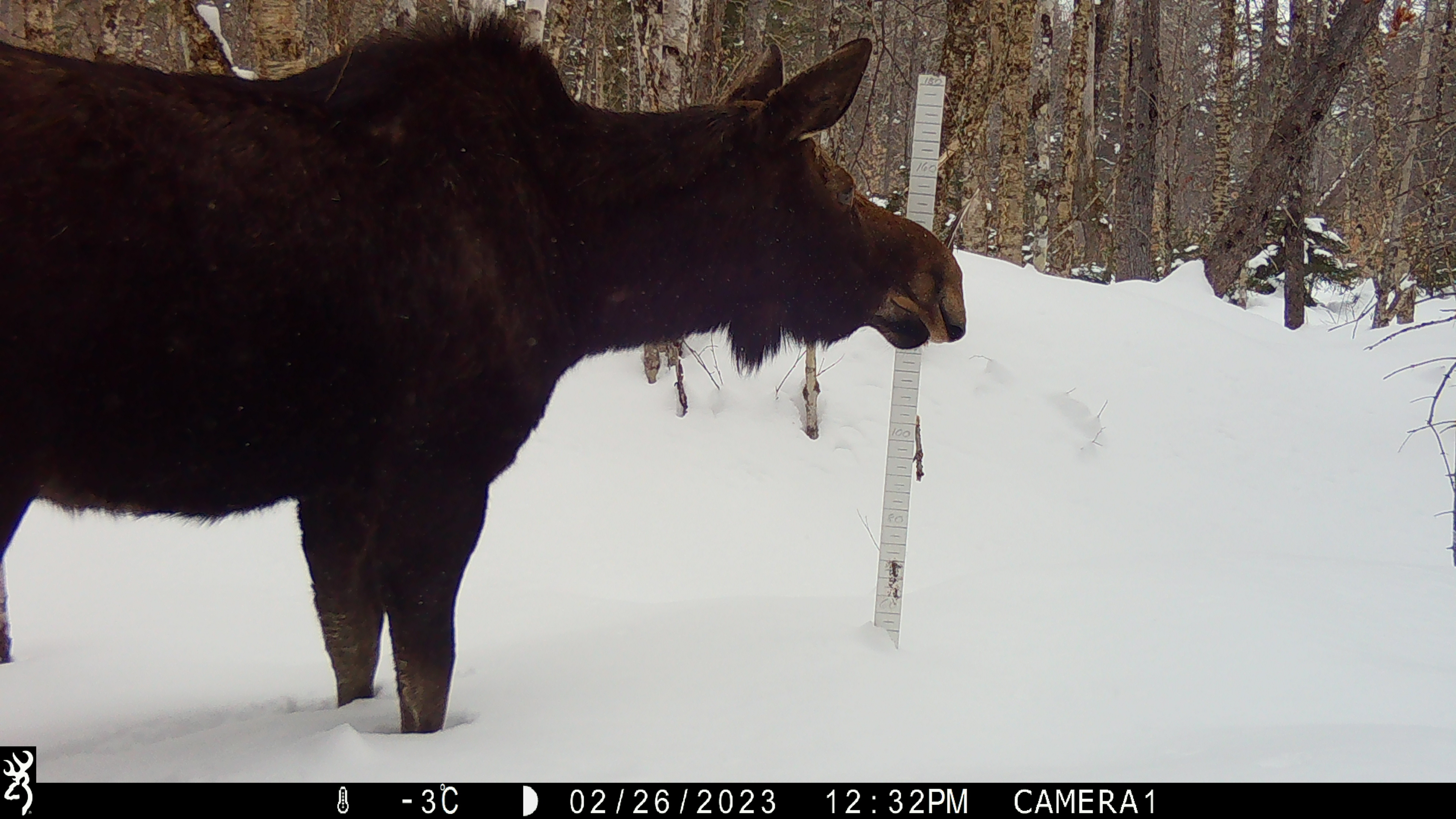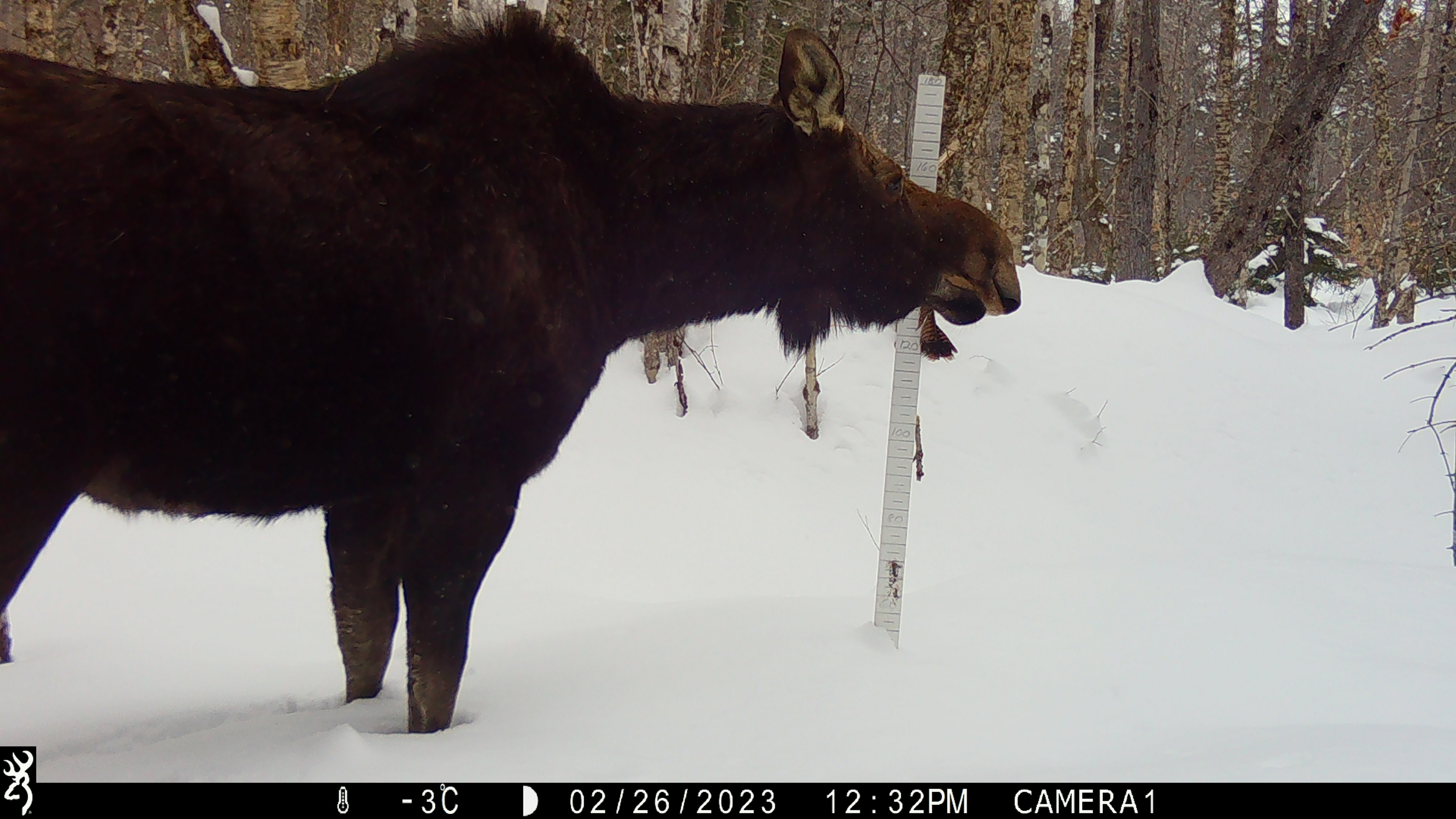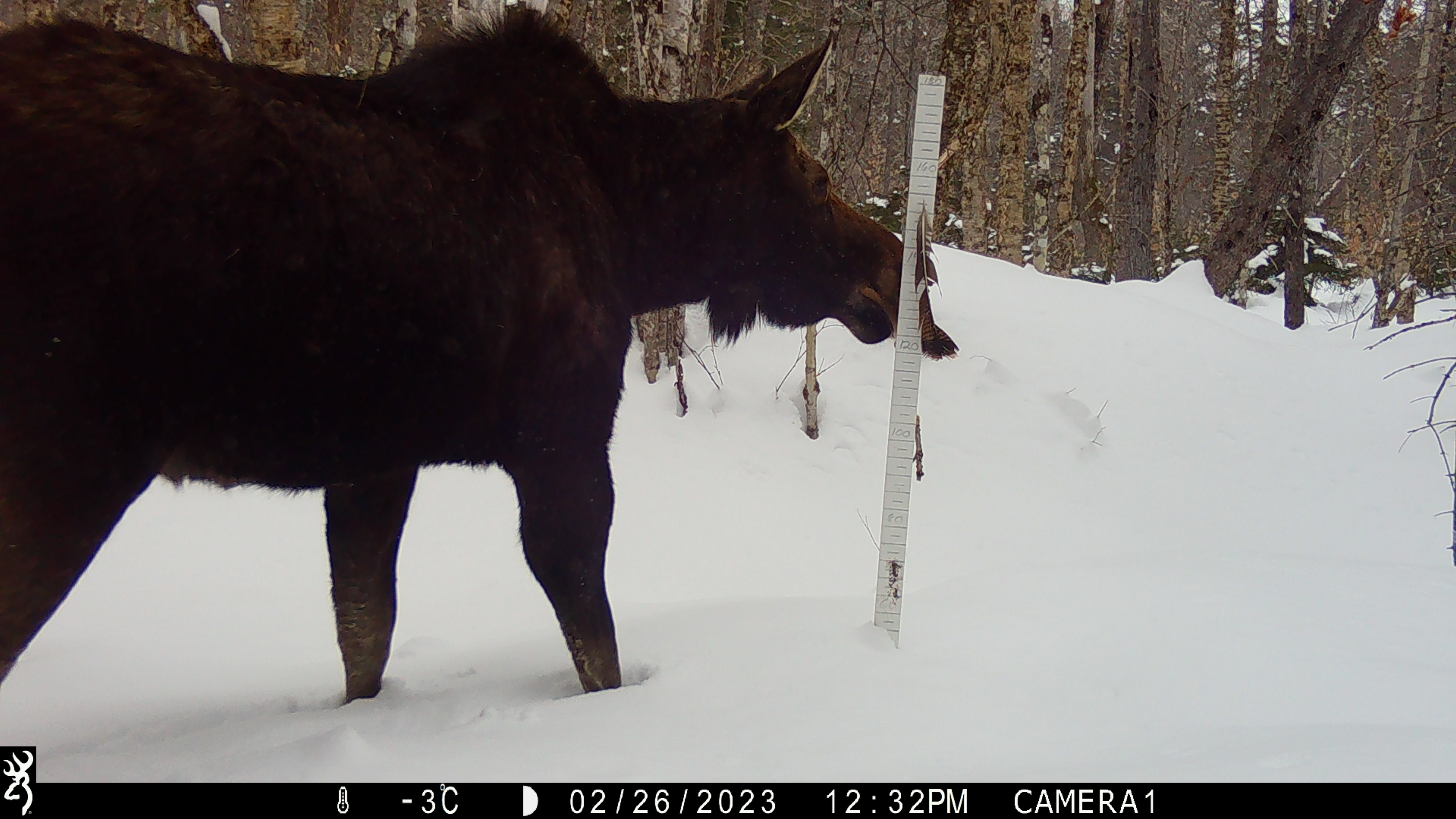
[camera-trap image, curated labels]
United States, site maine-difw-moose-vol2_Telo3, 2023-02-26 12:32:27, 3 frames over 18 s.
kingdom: Animalia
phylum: Chordata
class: Mammalia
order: Artiodactyla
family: Cervidae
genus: Alces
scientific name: Alces alces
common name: moose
Moose (Alces alces).